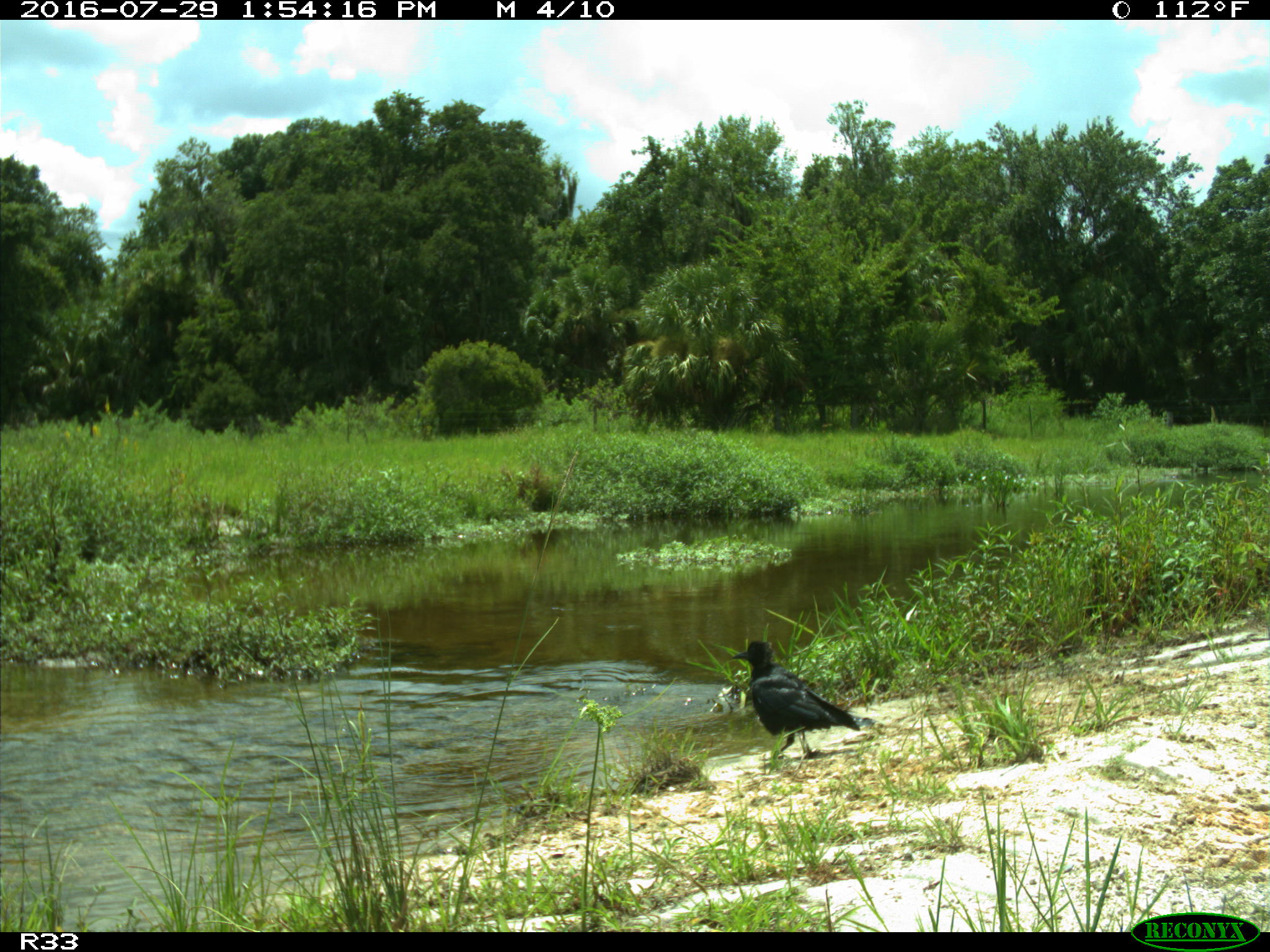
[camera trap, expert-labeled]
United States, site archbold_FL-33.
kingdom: Animalia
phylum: Chordata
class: Aves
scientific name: Aves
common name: birds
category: unidentified bird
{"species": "unidentified bird (birds) (Aves)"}